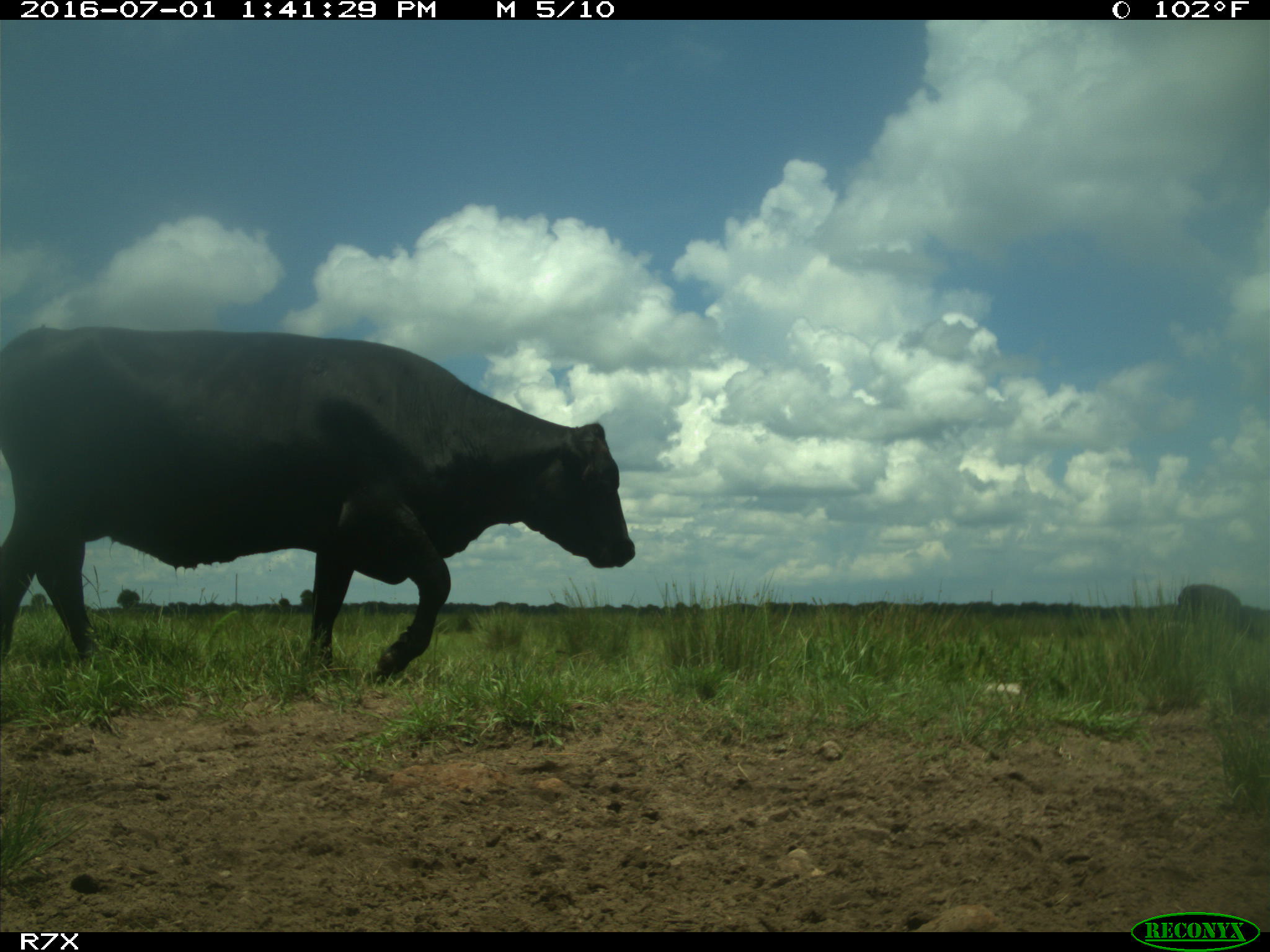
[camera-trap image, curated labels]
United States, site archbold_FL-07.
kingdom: Animalia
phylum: Chordata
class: Mammalia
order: Artiodactyla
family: Bovidae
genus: Bos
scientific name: Bos taurus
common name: domestic cow